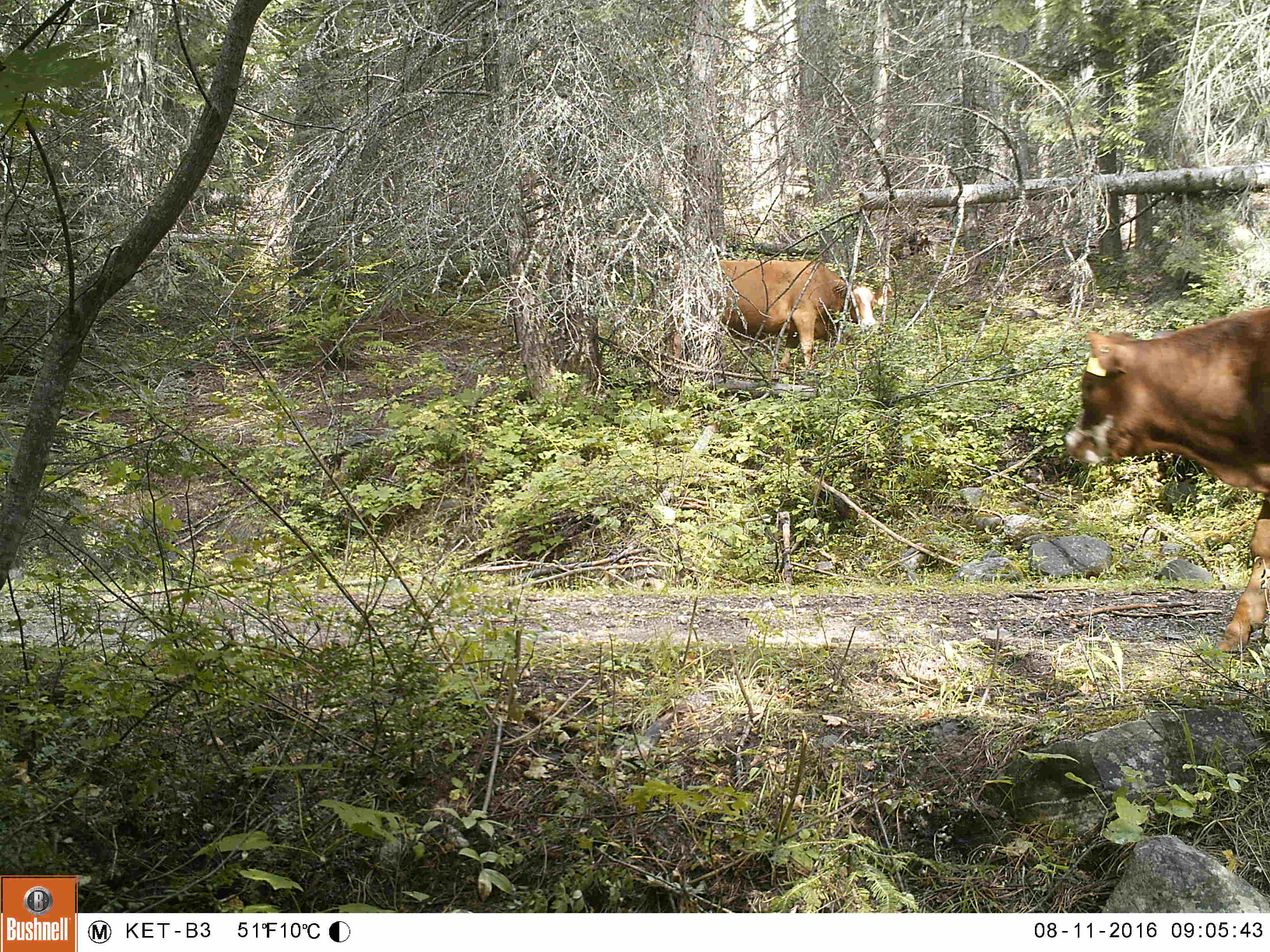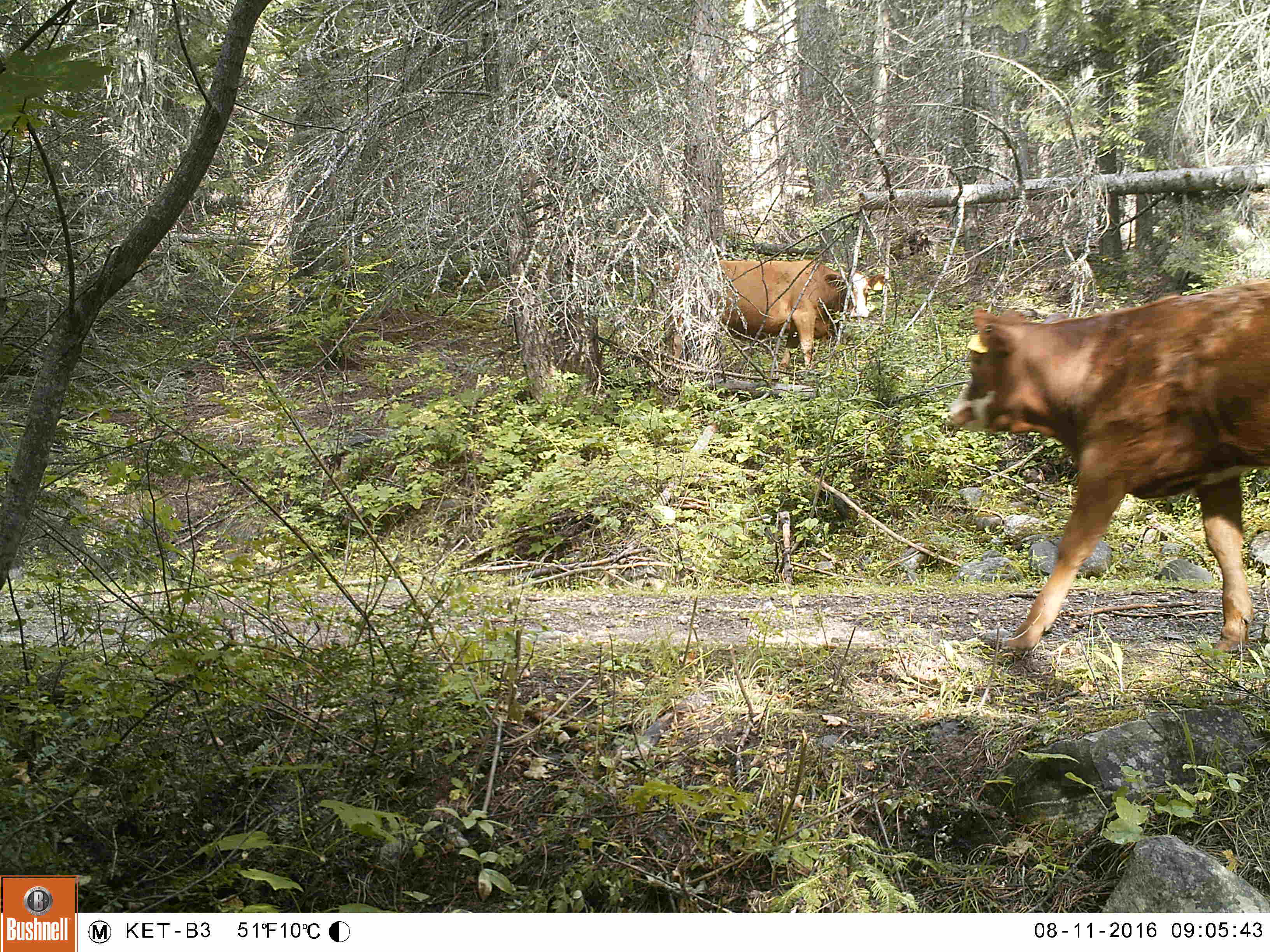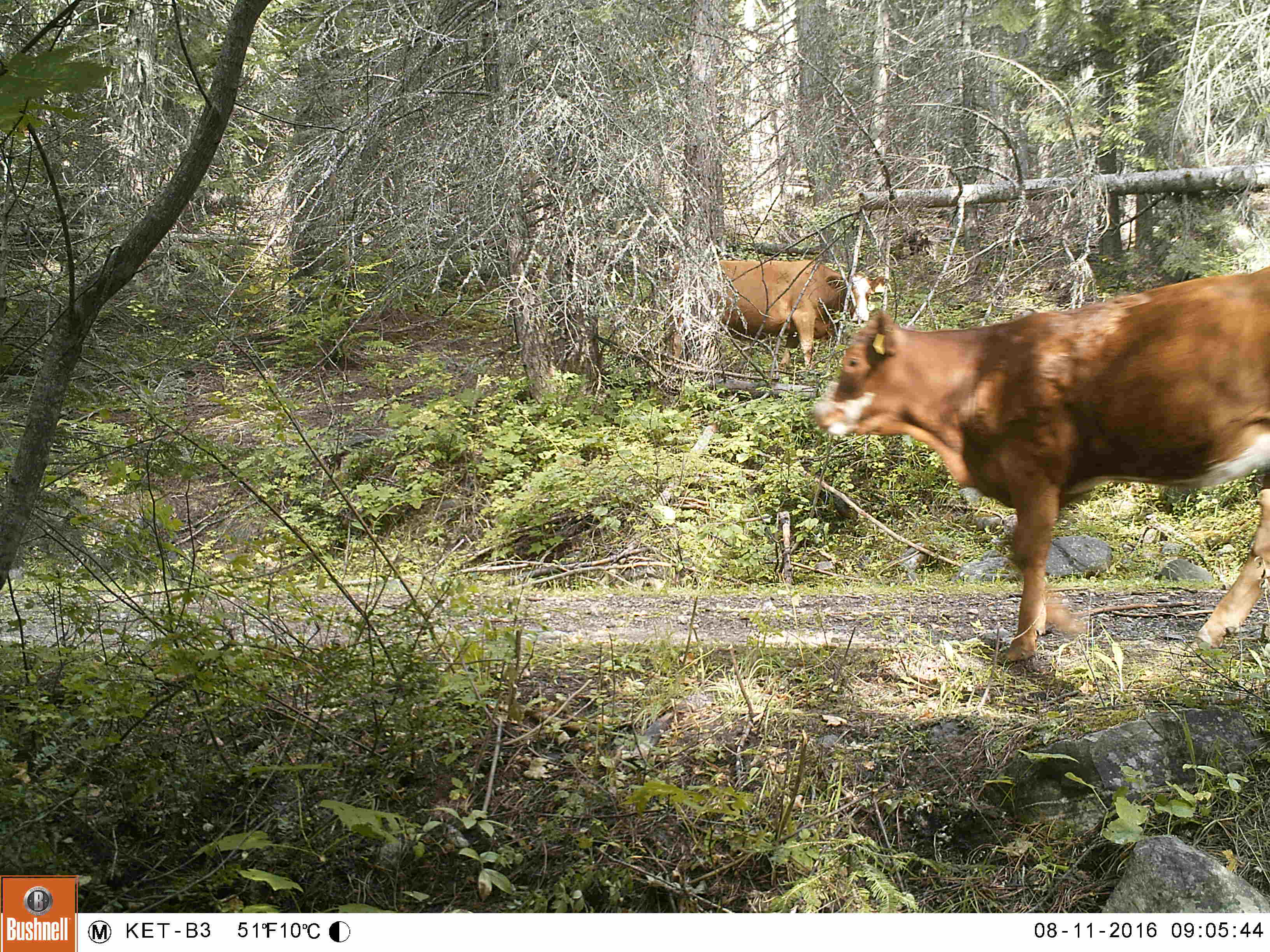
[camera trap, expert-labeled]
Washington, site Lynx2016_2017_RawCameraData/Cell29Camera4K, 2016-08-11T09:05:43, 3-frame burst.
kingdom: Animalia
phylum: Chordata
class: Mammalia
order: Artiodactyla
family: Bovidae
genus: Bos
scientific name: Bos taurus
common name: domestic cattle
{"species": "domestic cattle (Bos taurus)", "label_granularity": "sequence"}